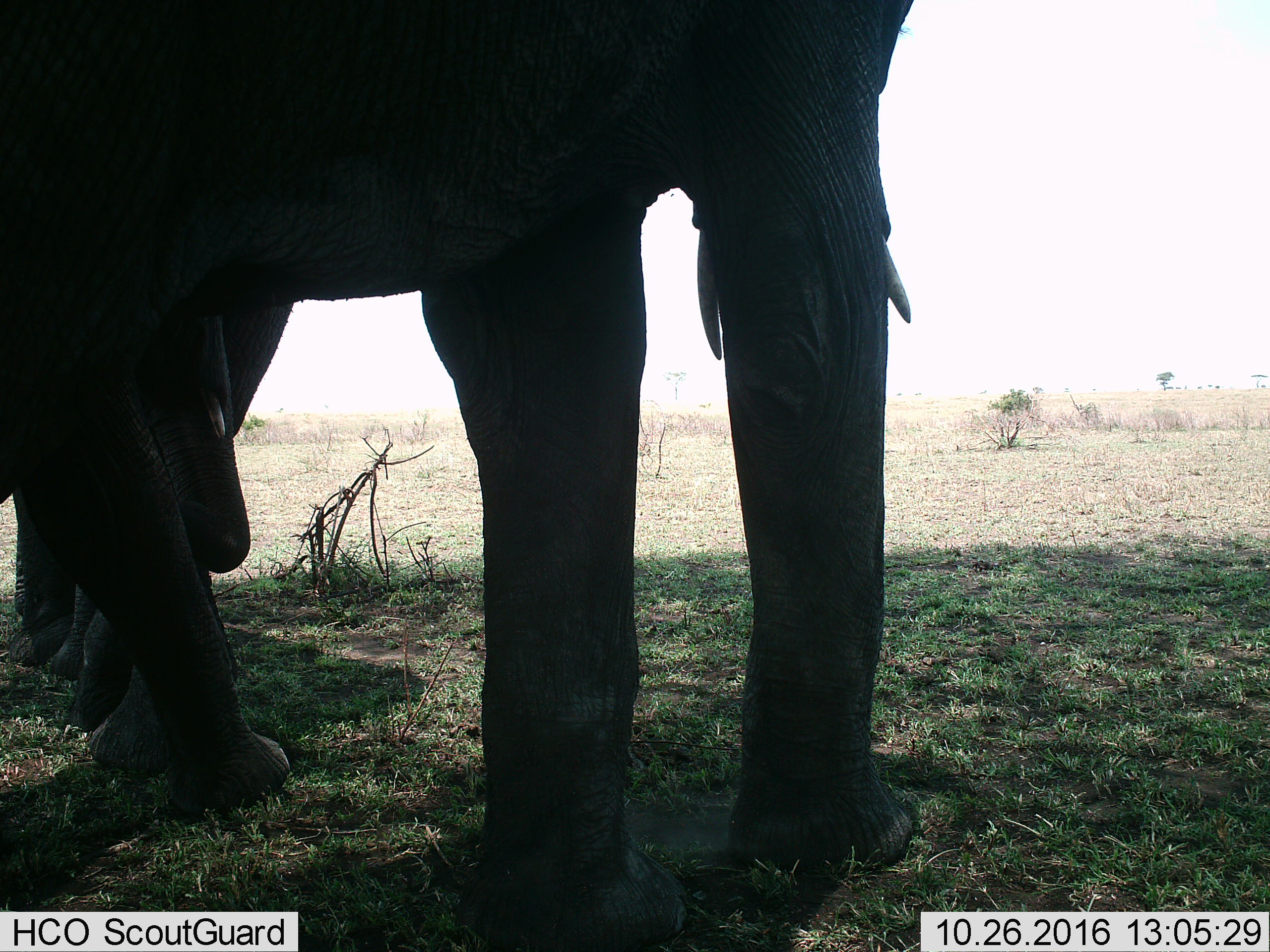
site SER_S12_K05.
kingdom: Animalia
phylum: Chordata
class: Mammalia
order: Proboscidea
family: Elephantidae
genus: Loxodonta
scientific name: Loxodonta africana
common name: african bush elephant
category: elephant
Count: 3.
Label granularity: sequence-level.